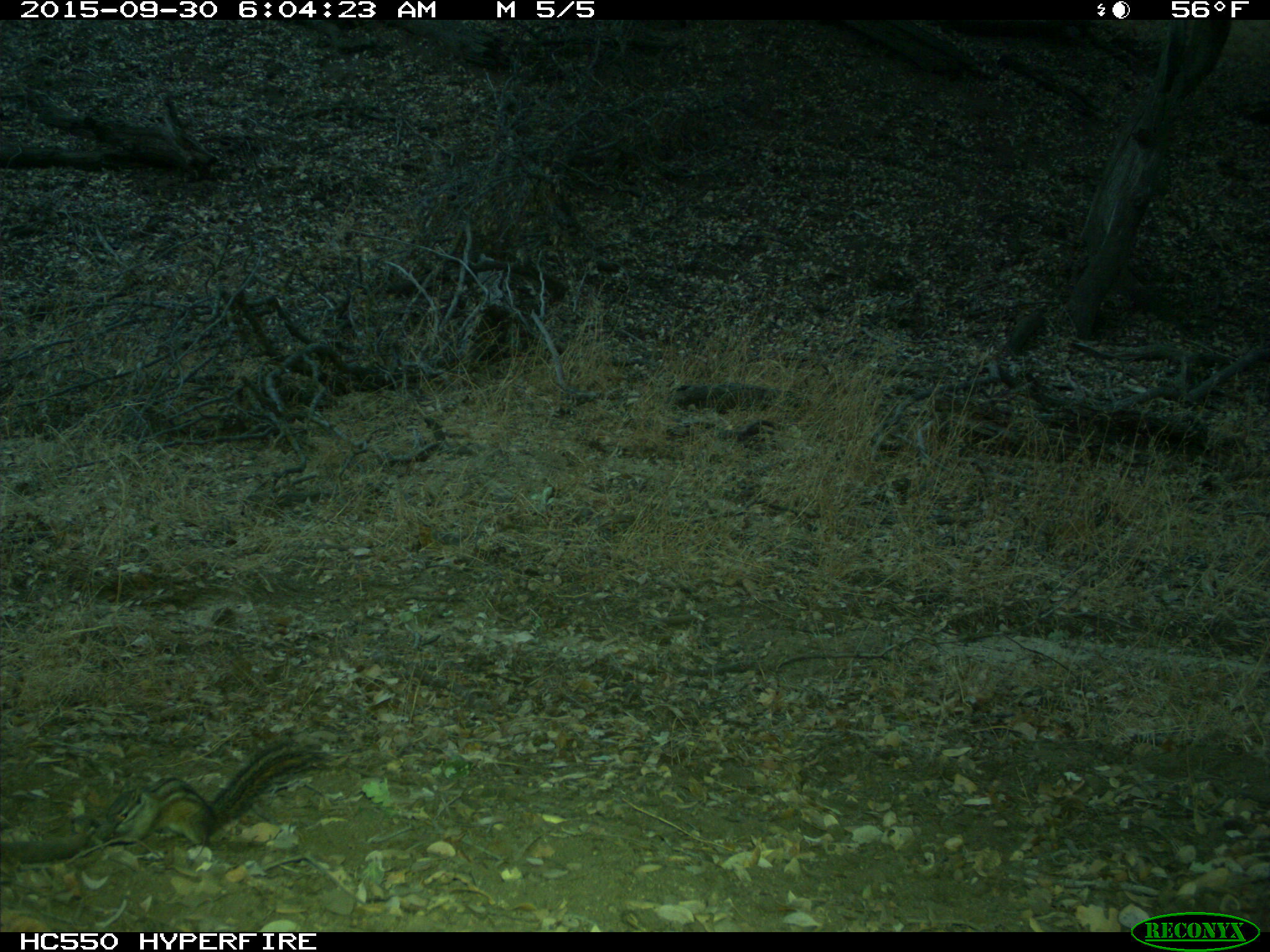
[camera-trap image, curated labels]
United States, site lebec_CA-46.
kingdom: Animalia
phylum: Chordata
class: Mammalia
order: Rodentia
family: Sciuridae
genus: Tamias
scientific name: Tamias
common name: chipmunk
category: unidentified chipmunk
Unidentified chipmunk (chipmunk) (Tamias).